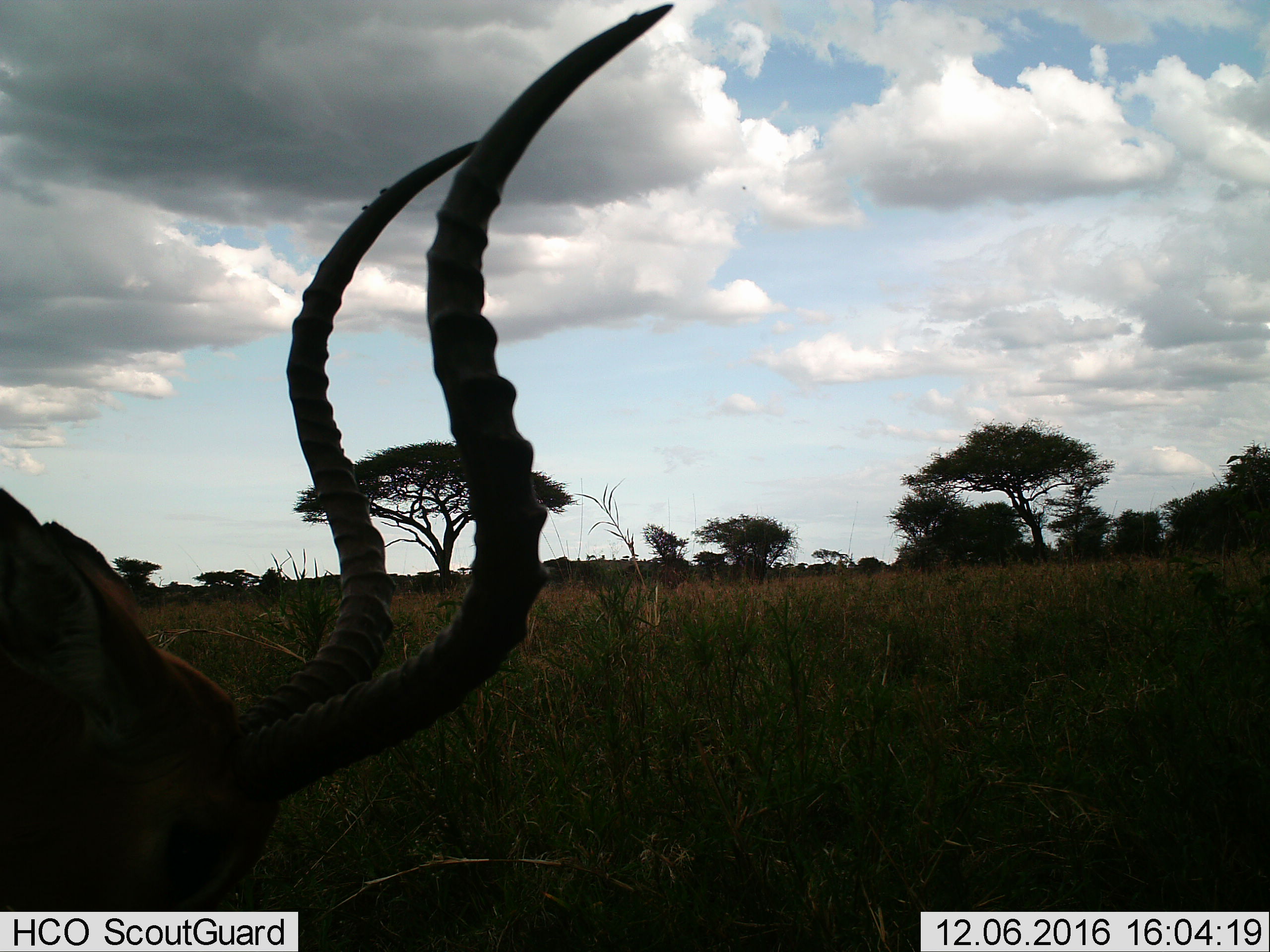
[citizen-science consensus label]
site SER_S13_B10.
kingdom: Animalia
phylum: Chordata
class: Mammalia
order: Artiodactyla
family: Bovidae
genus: Aepyceros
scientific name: Aepyceros melampus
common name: impala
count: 1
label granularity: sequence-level